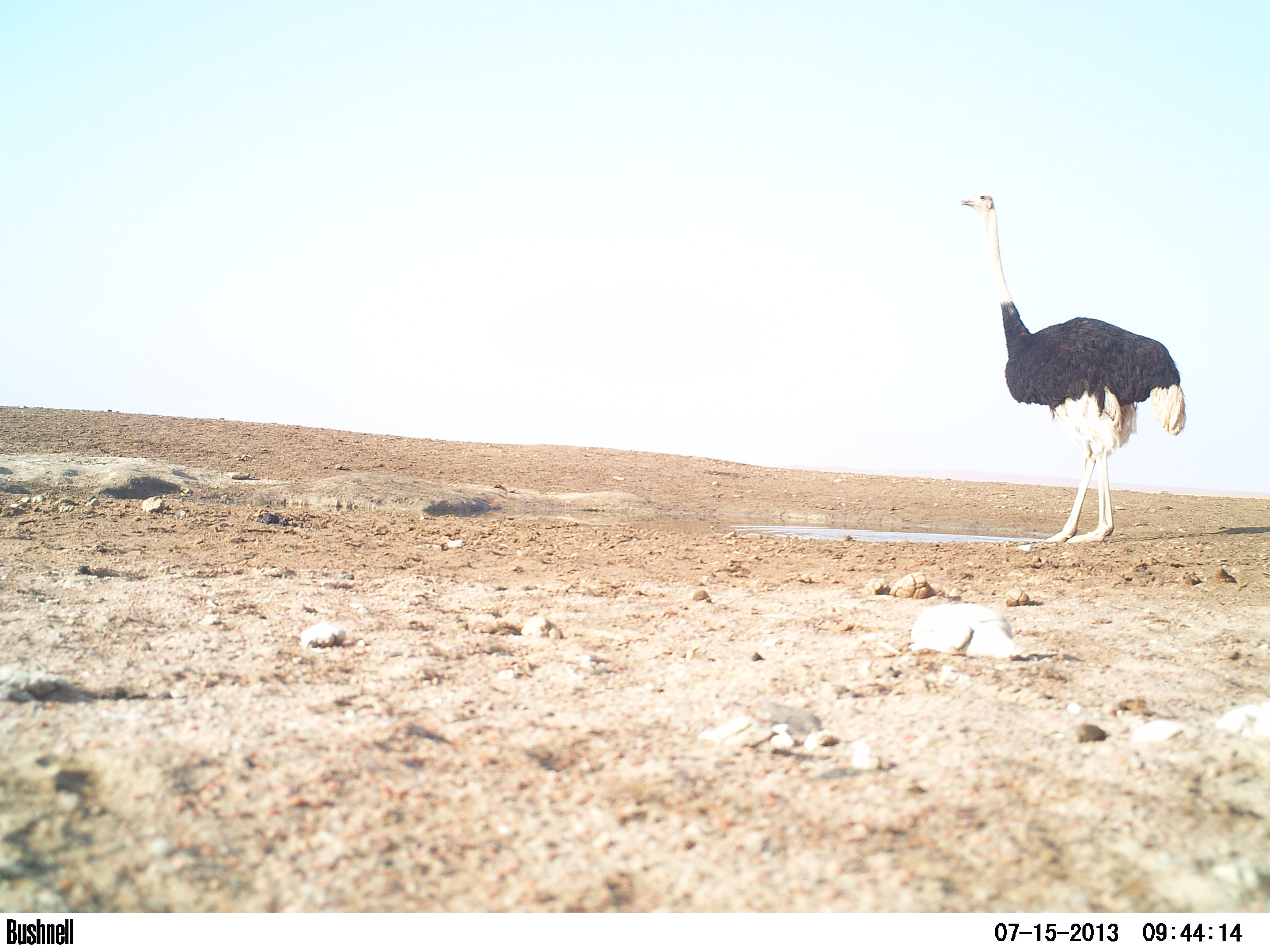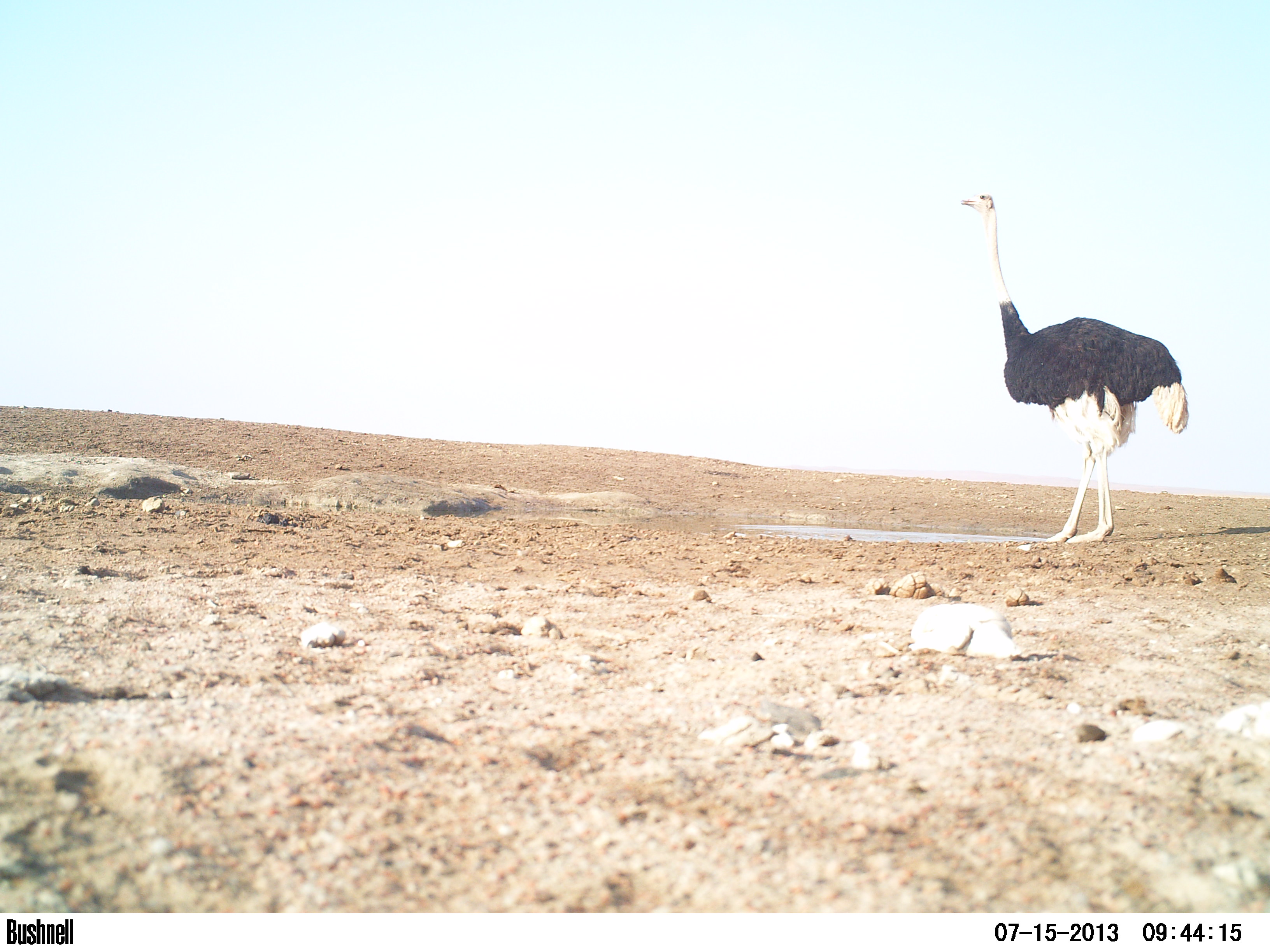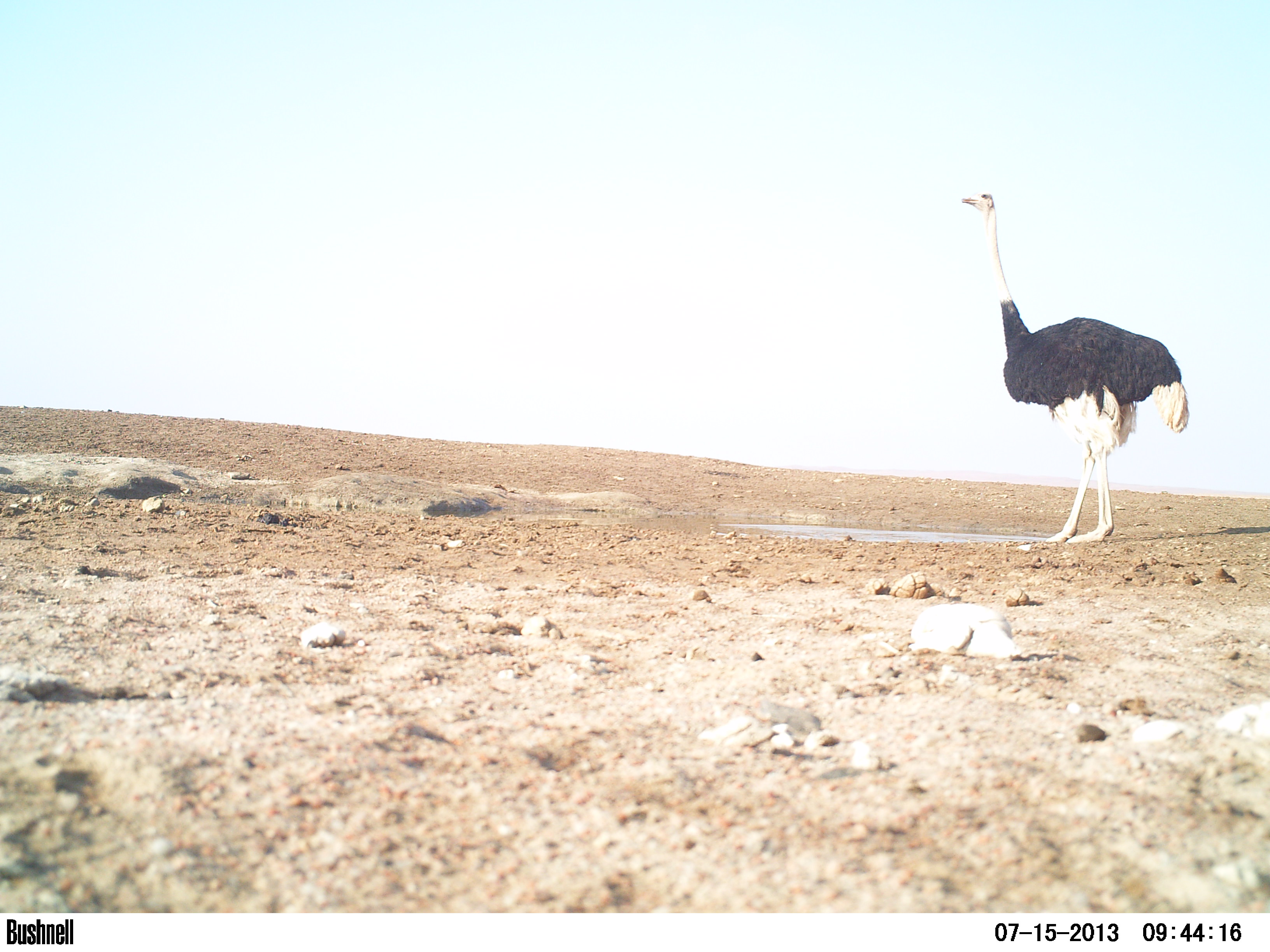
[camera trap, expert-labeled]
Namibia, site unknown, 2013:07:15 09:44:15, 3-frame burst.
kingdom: Animalia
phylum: Chordata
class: Mammalia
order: Artiodactyla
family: Bovidae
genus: Oryx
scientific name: Oryx gazella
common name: gemsbok